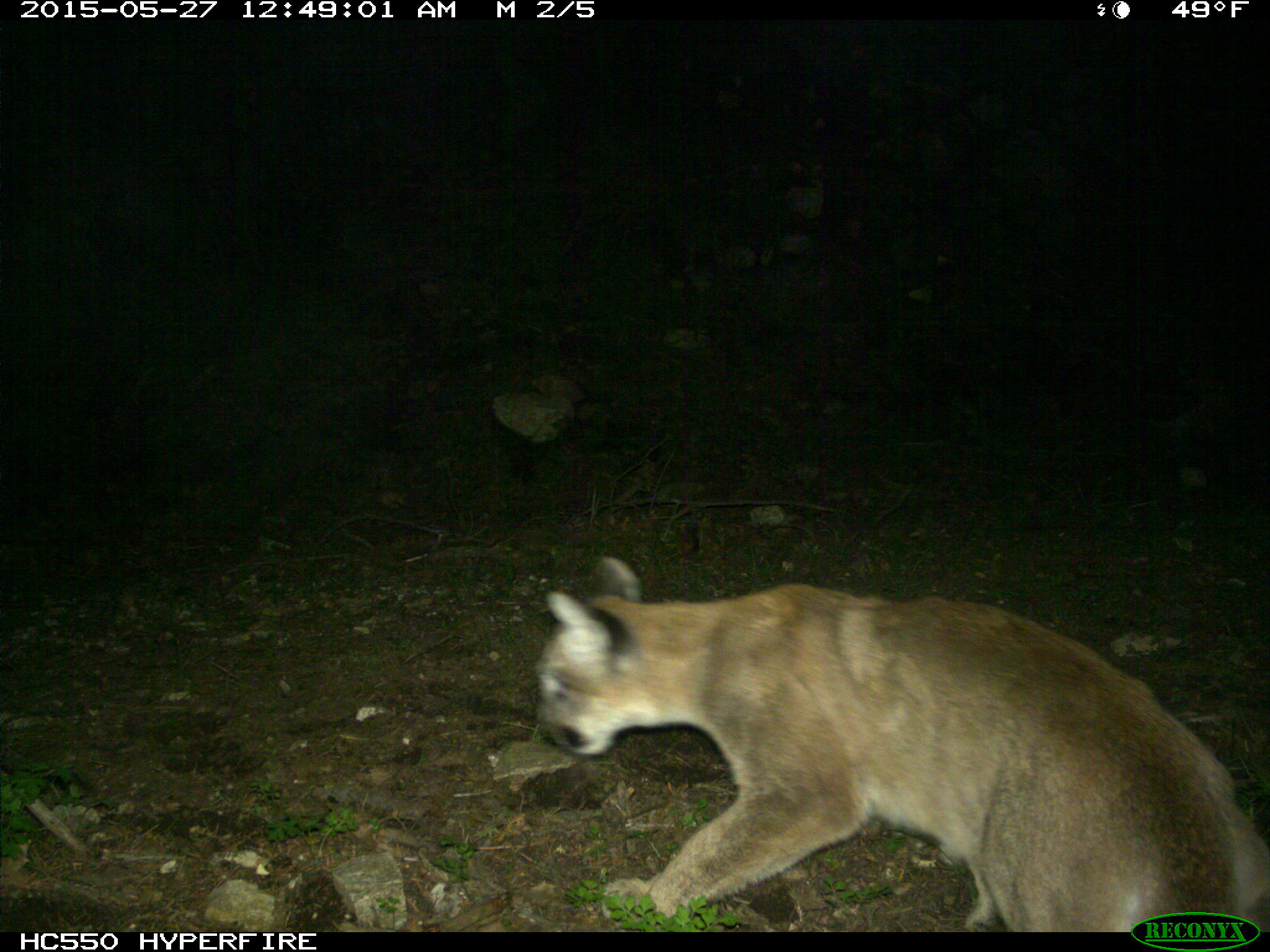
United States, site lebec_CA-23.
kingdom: Animalia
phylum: Chordata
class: Mammalia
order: Carnivora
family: Felidae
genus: Puma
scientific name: Puma concolor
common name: mountain lion